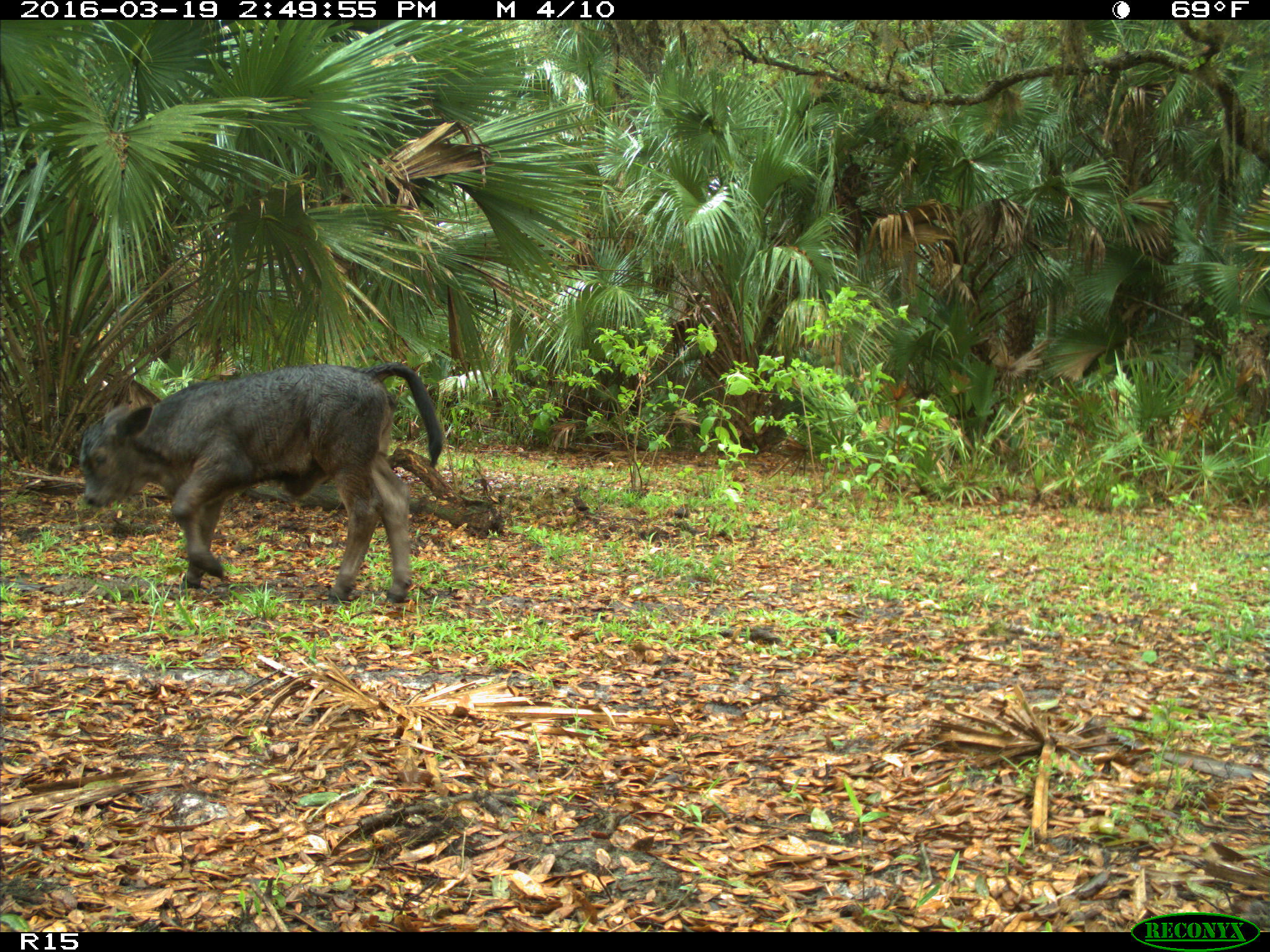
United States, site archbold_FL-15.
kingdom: Animalia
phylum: Chordata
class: Mammalia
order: Artiodactyla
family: Bovidae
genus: Bos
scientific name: Bos taurus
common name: domestic cow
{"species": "Bos taurus (domestic cow)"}